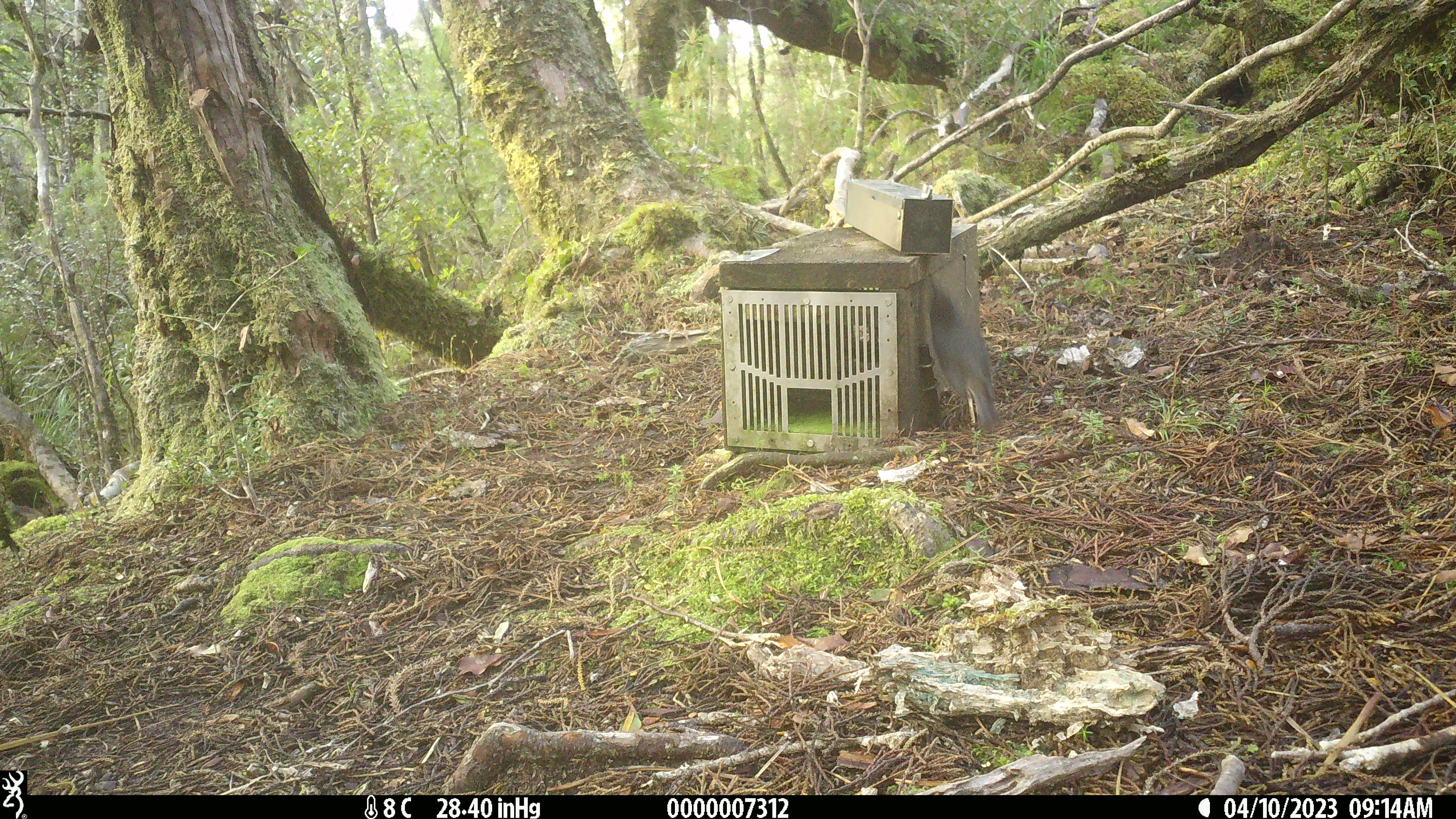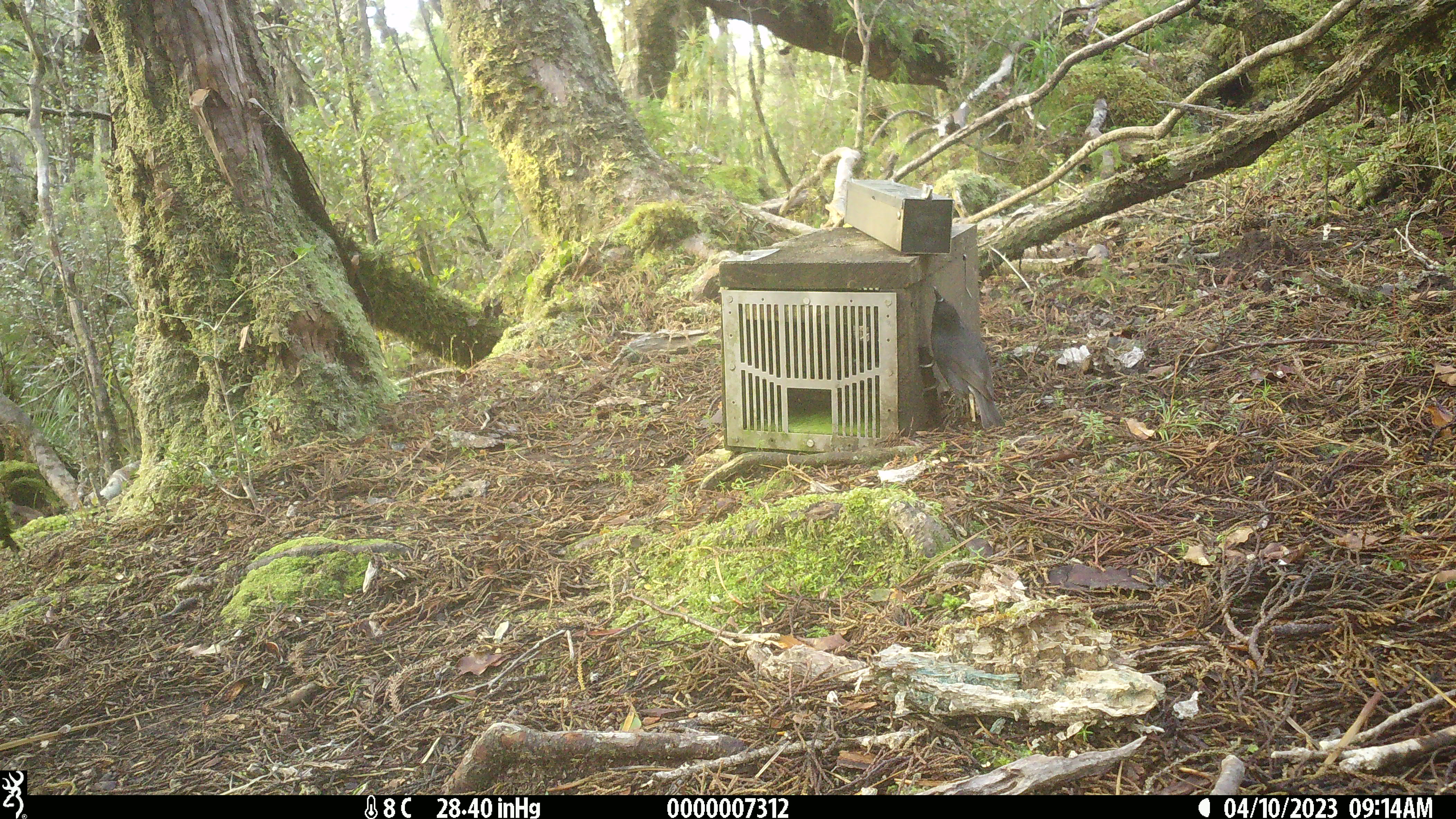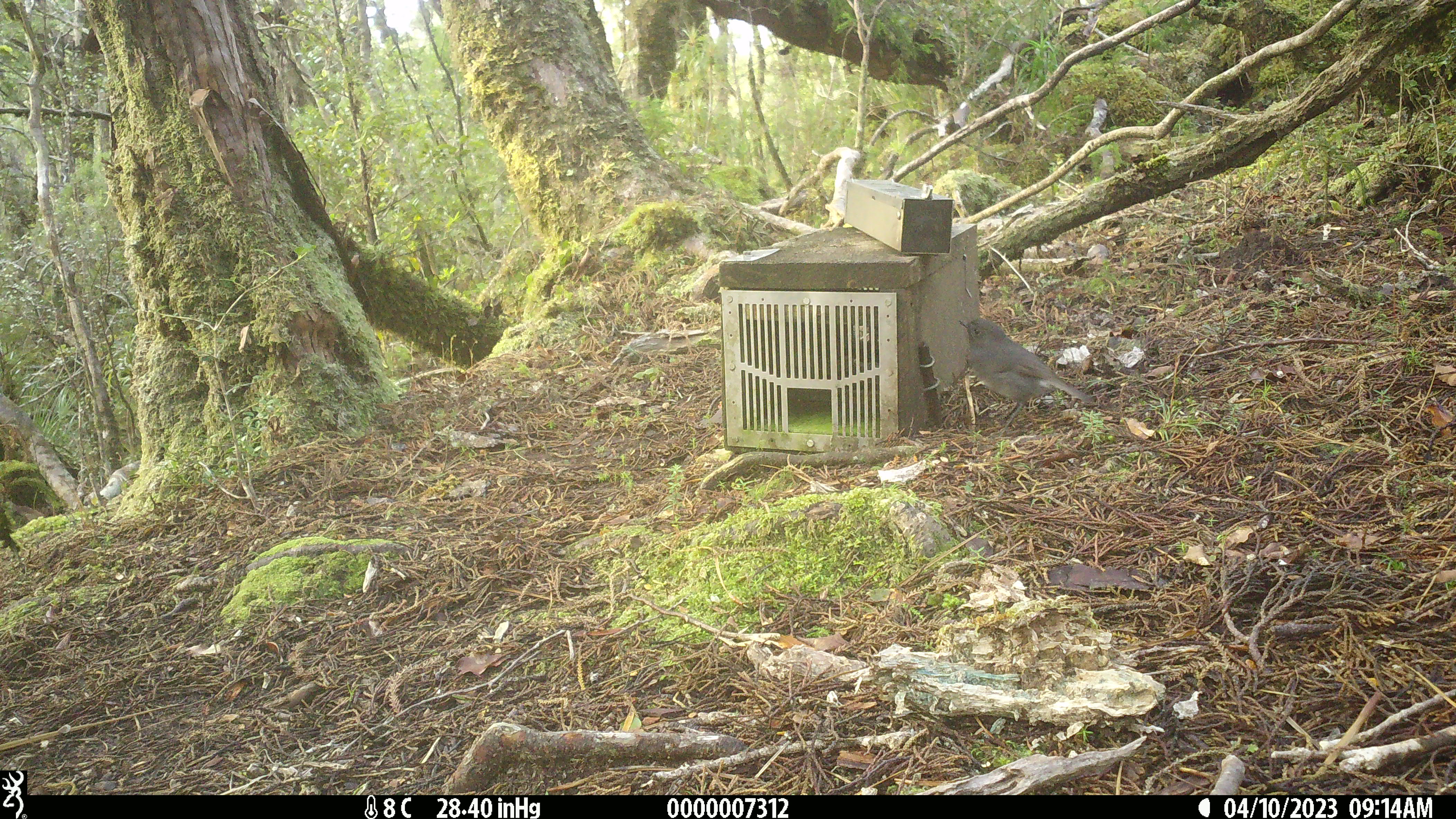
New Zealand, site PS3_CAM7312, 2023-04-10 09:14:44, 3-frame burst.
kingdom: Animalia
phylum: Chordata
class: Aves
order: Passeriformes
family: Petroicidae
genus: Petroica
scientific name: Petroica australis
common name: new zealand robin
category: robin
Robin (new zealand robin) (Petroica australis).